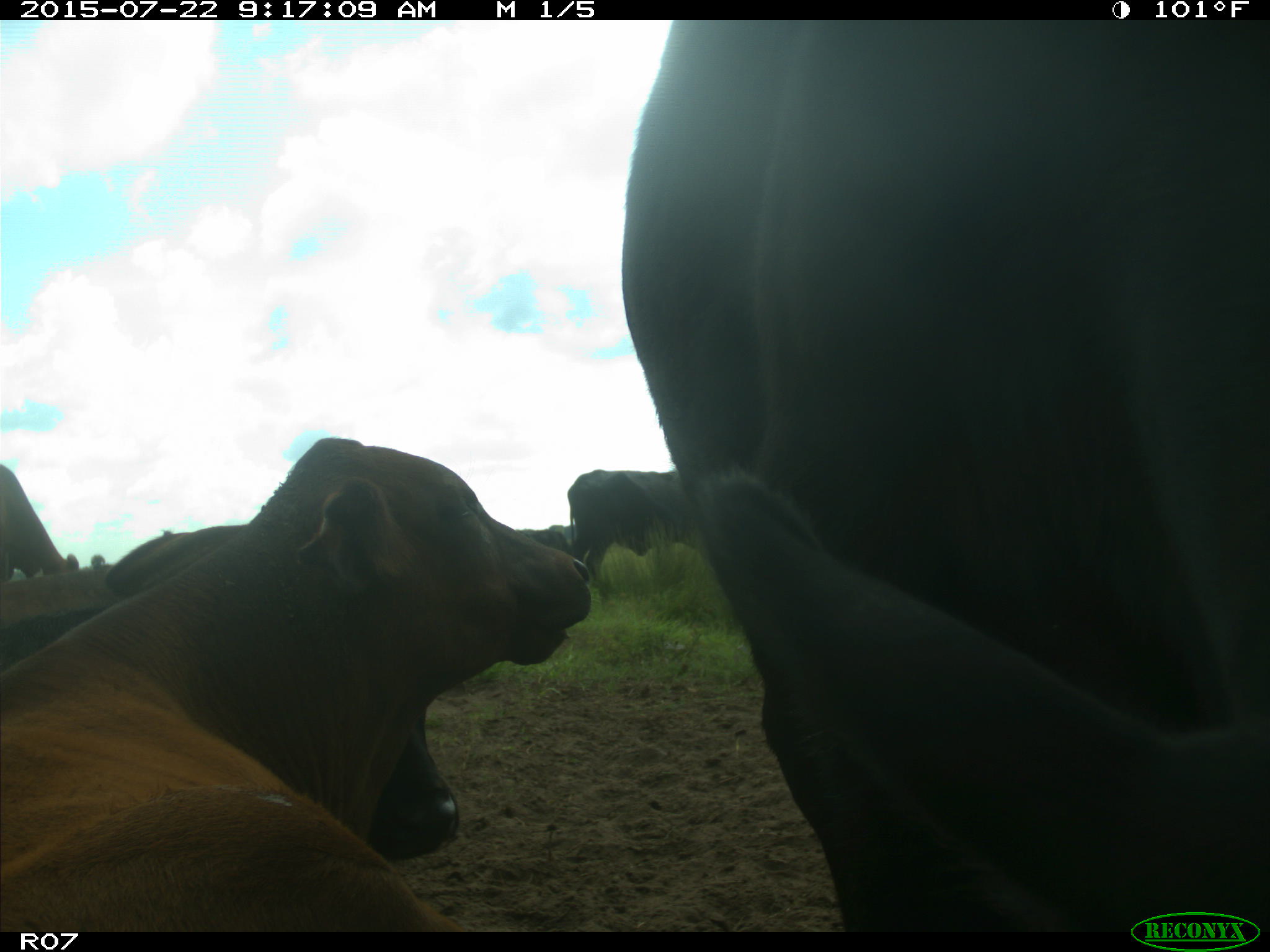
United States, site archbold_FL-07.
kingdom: Animalia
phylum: Chordata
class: Mammalia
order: Artiodactyla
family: Suidae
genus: Sus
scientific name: Sus scrofa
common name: wild boar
Sus scrofa (wild boar).